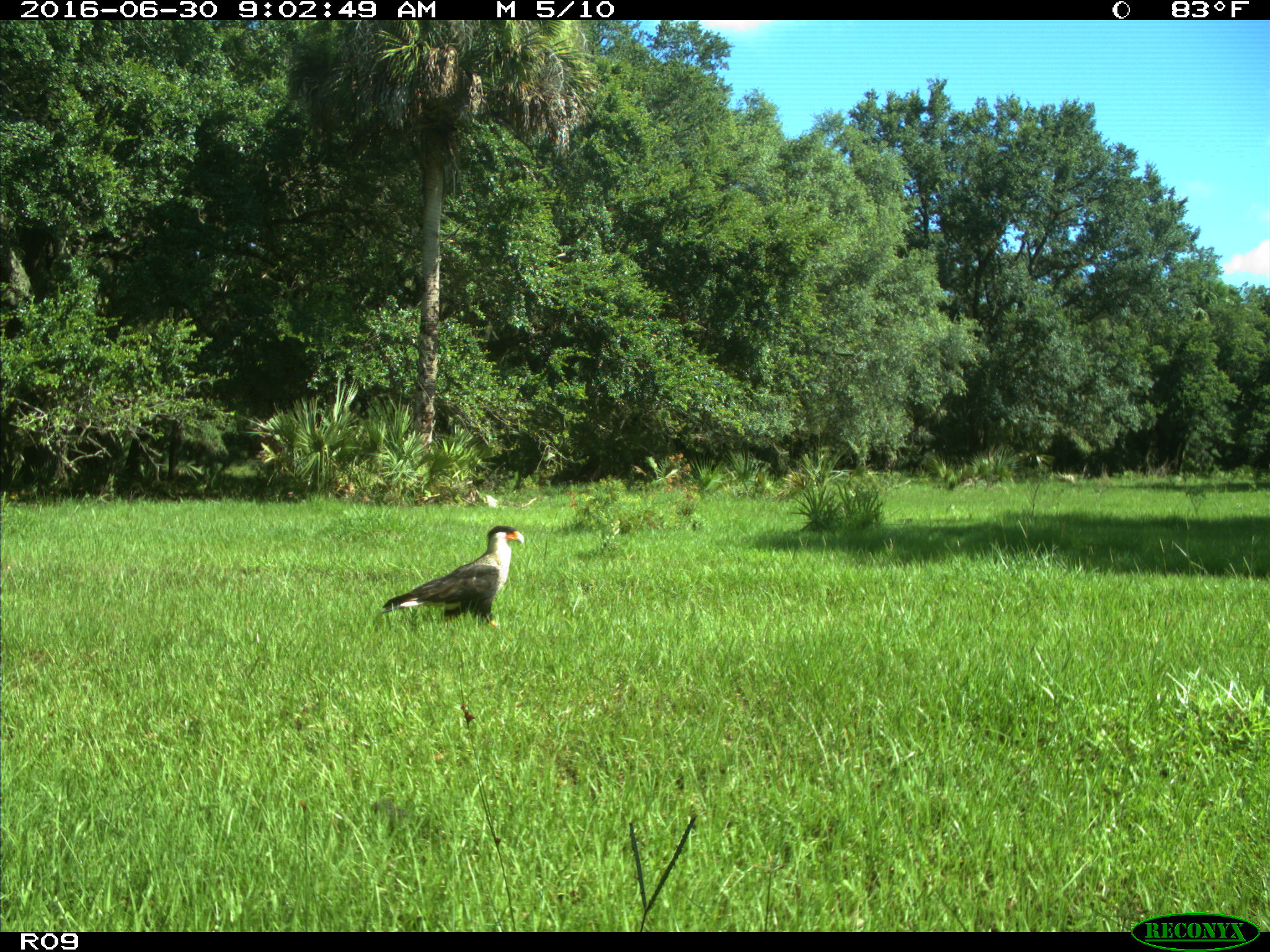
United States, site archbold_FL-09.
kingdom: Animalia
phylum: Chordata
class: Aves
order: Accipitriformes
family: Accipitridae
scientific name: Accipitridae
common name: acciptirids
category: unidentified accipitrid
Unidentified accipitrid (acciptirids) (Accipitridae).